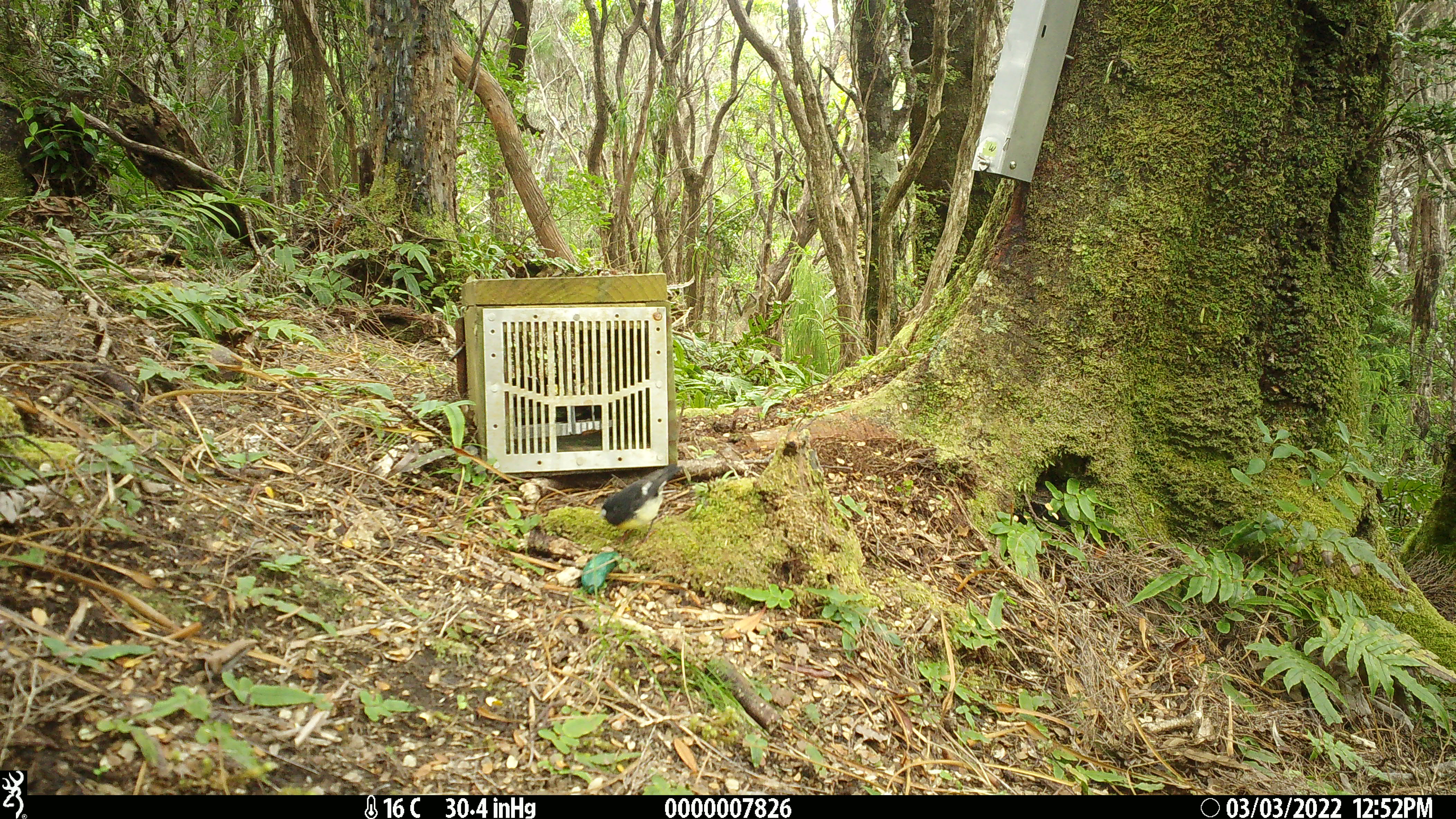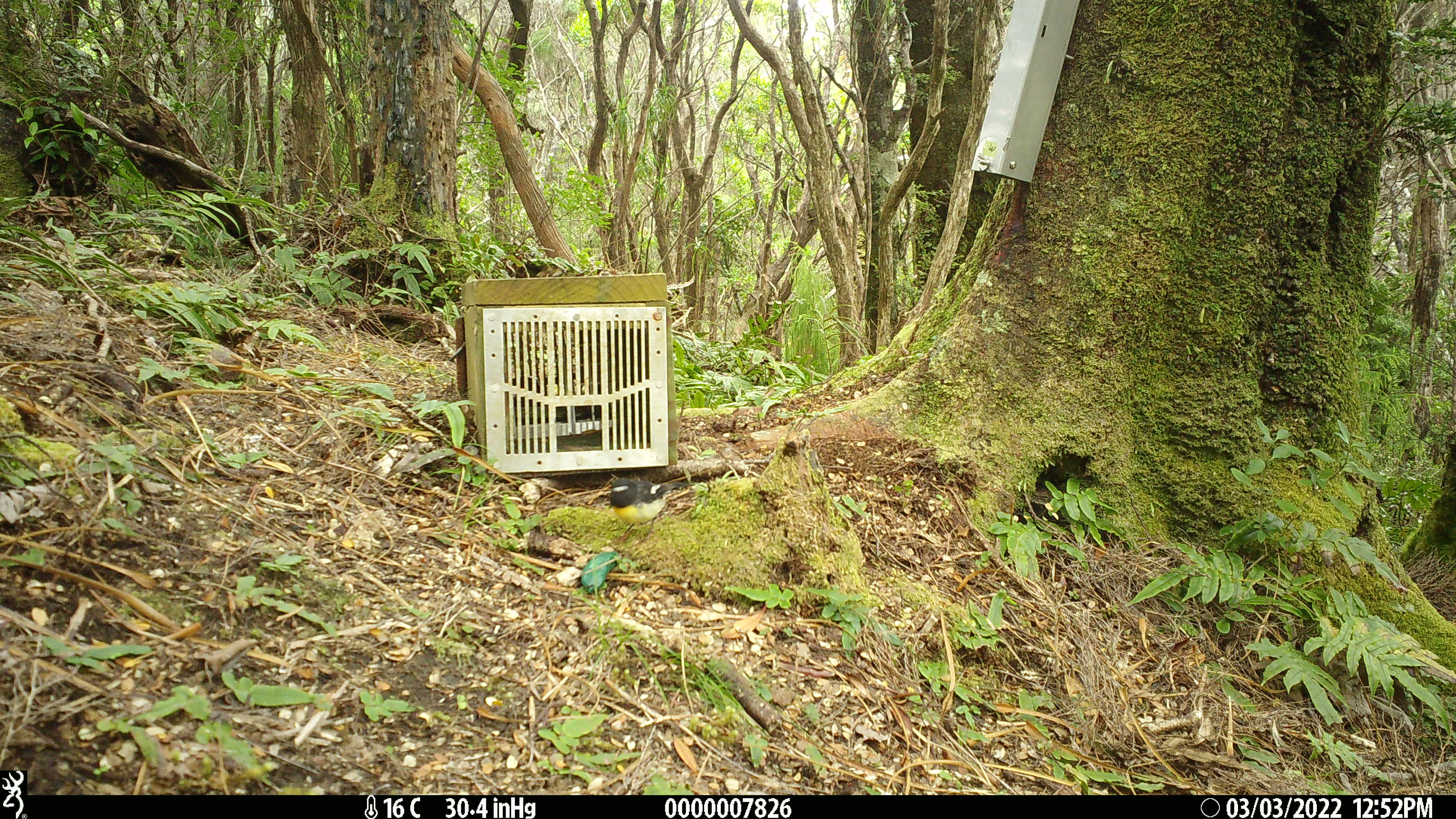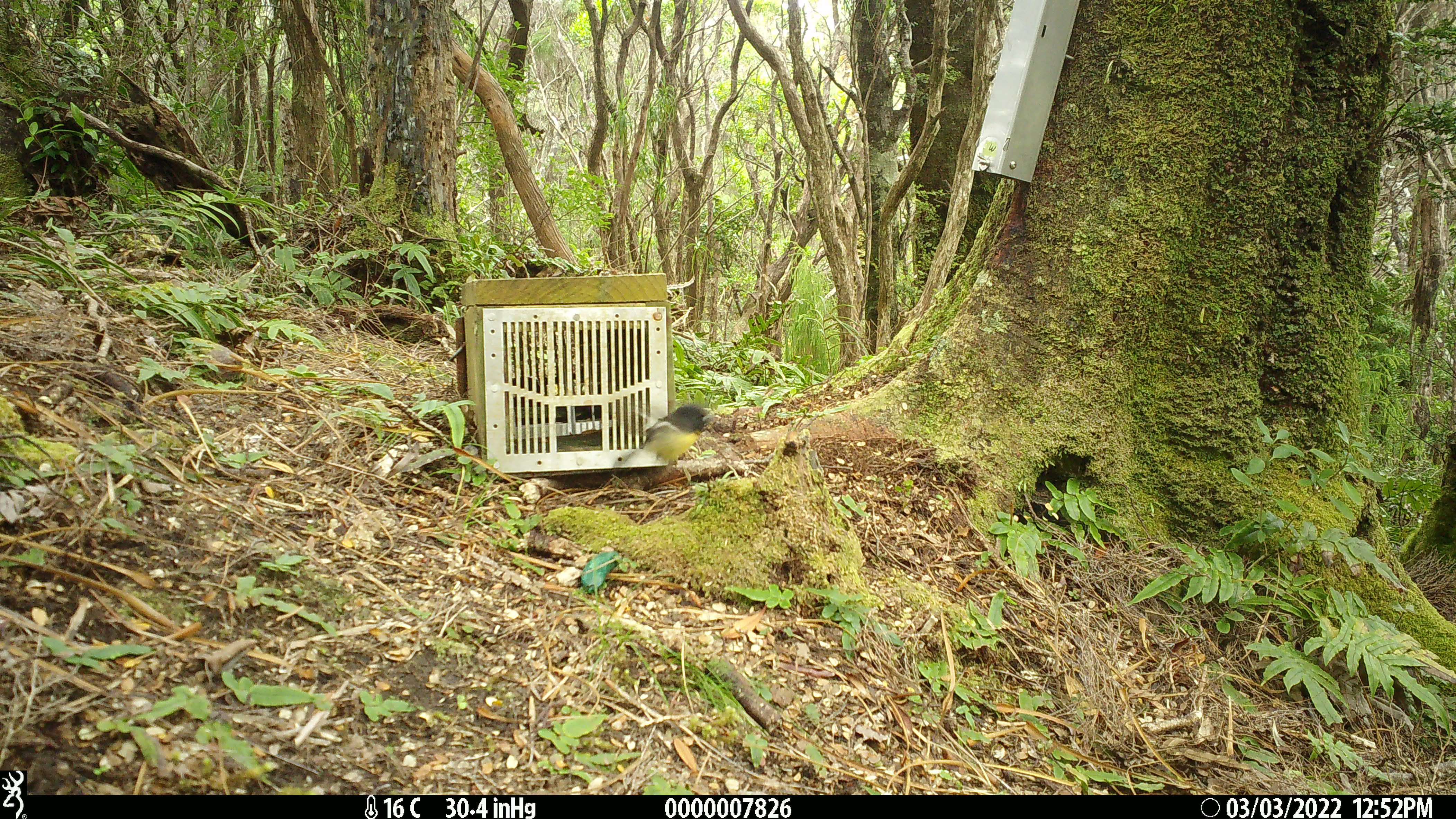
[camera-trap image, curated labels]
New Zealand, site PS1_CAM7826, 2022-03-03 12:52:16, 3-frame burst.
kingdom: Animalia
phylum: Chordata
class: Aves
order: Passeriformes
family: Petroicidae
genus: Petroica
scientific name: Petroica macrocephala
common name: tomtit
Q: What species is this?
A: Tomtit (Petroica macrocephala).